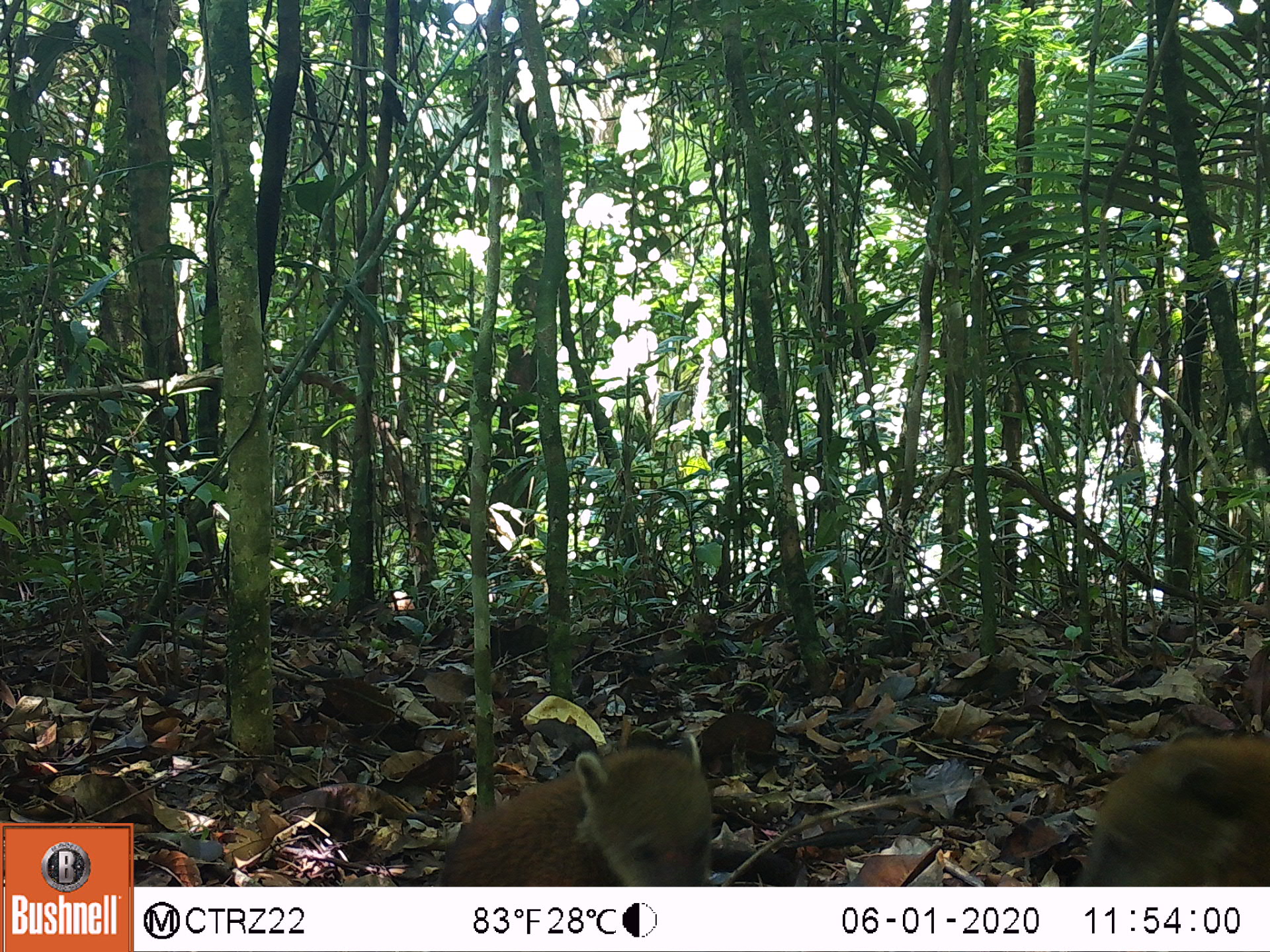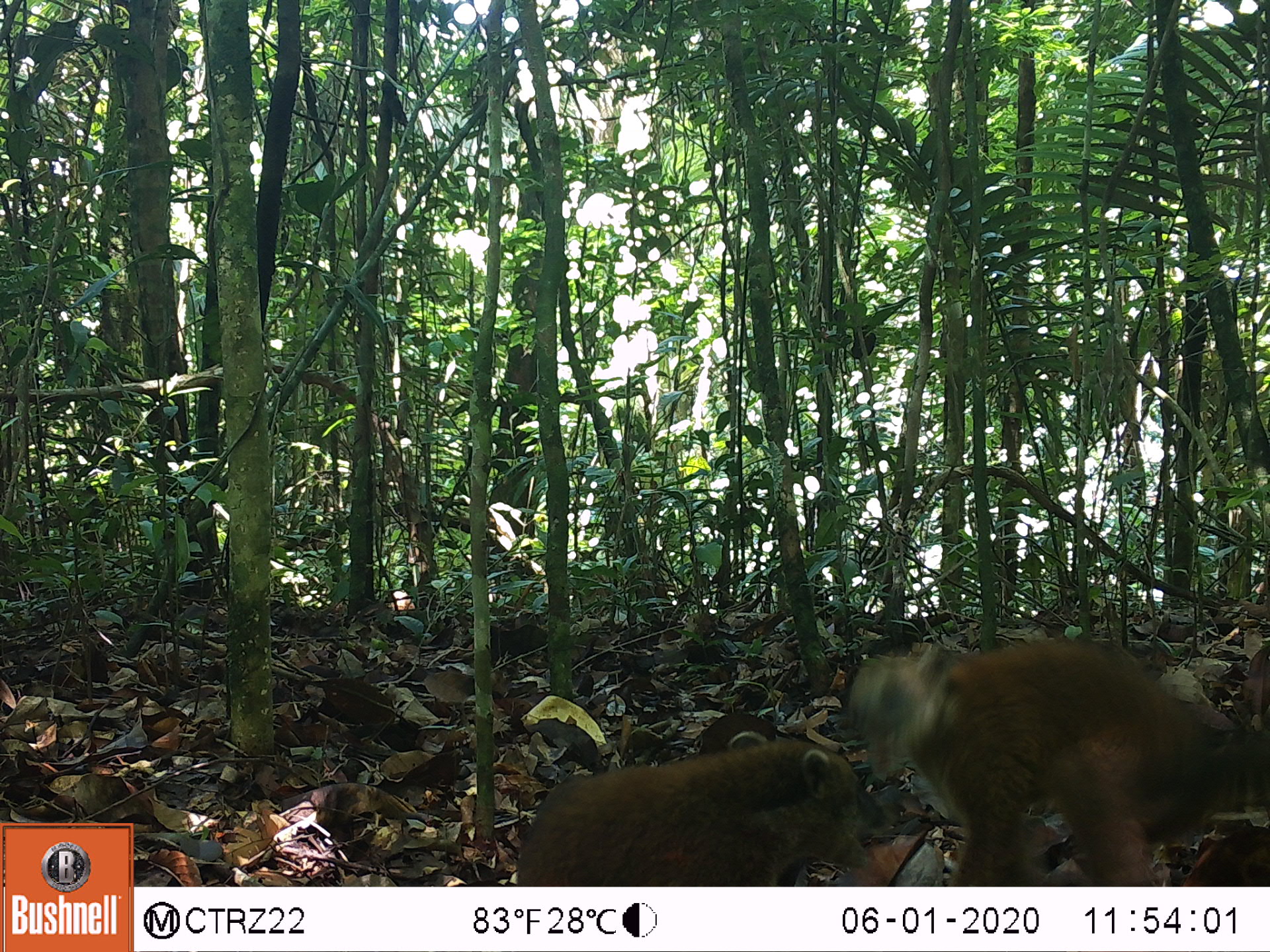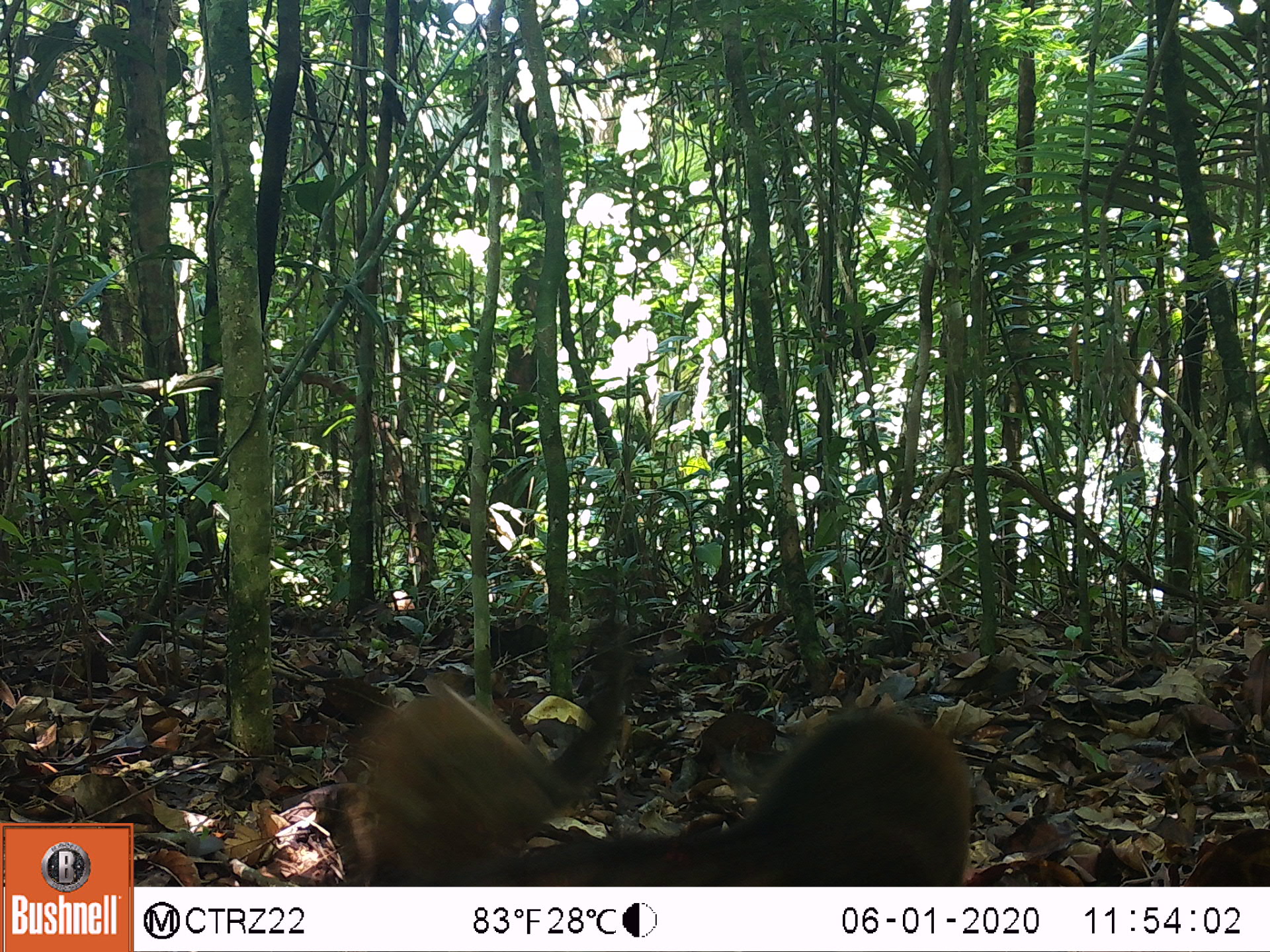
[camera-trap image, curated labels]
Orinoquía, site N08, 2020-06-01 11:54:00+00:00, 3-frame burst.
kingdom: Animalia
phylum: Chordata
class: Mammalia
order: Carnivora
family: Procyonidae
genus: Nasua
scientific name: Nasua nasua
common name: south american coati